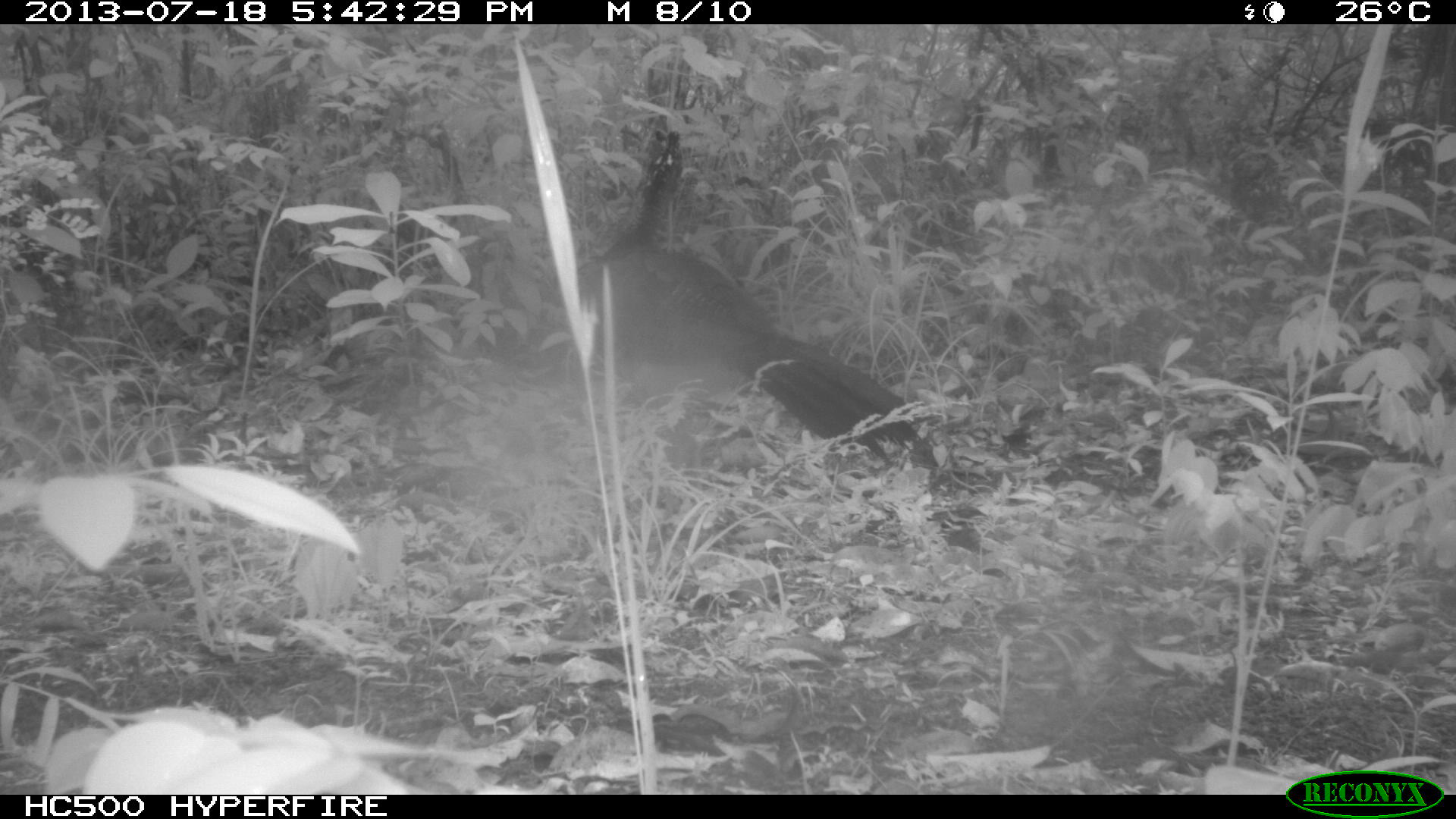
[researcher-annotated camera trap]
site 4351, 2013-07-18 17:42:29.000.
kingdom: Animalia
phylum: Chordata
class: Aves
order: Galliformes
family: Cracidae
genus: Crax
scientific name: Crax rubra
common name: great curassow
Crax rubra (great curassow), count 5.